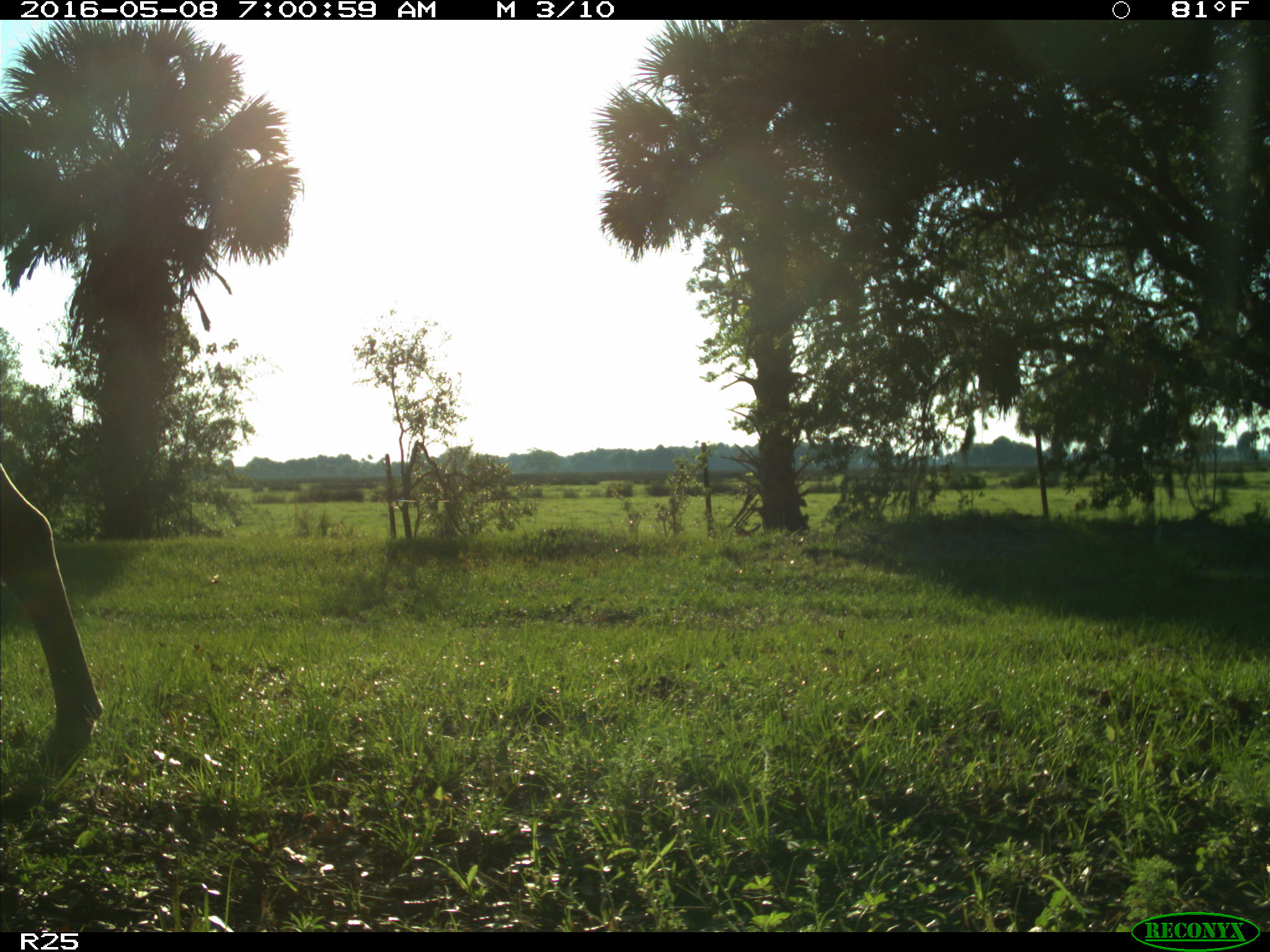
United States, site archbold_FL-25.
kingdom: Animalia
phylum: Chordata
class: Mammalia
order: Artiodactyla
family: Bovidae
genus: Bos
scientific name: Bos taurus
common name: domestic cow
Bos taurus (domestic cow).